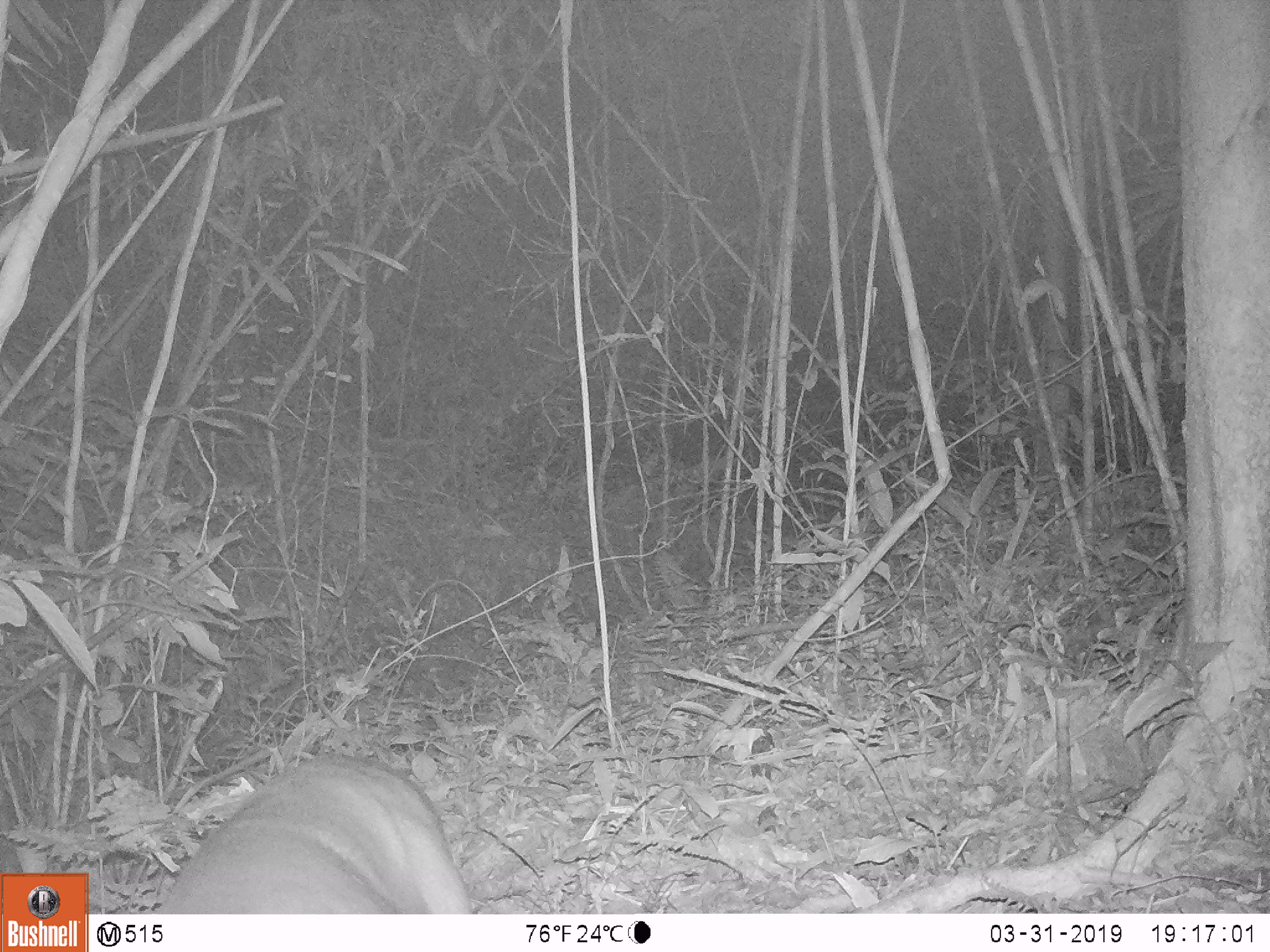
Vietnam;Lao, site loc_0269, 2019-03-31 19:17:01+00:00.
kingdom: Animalia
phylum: Chordata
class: Mammalia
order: Artiodactyla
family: Cervidae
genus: Muntiacus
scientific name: Muntiacus vuquangensis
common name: large-antlered muntjac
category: large antlered muntjac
Large antlered muntjac (large-antlered muntjac) (Muntiacus vuquangensis). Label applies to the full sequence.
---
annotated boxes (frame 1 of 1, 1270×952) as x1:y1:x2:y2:
large antlered muntjac: 155:752:474:914